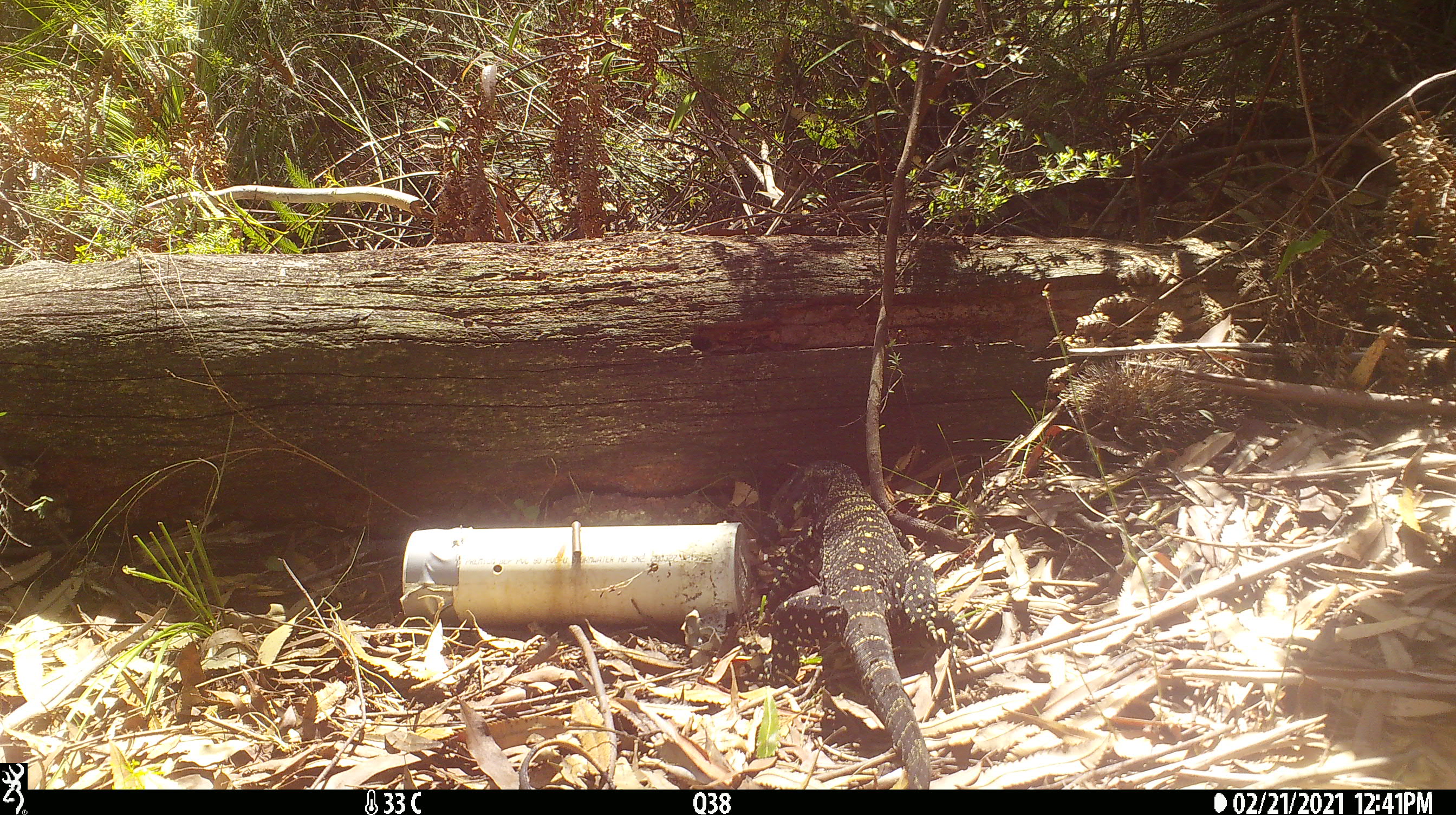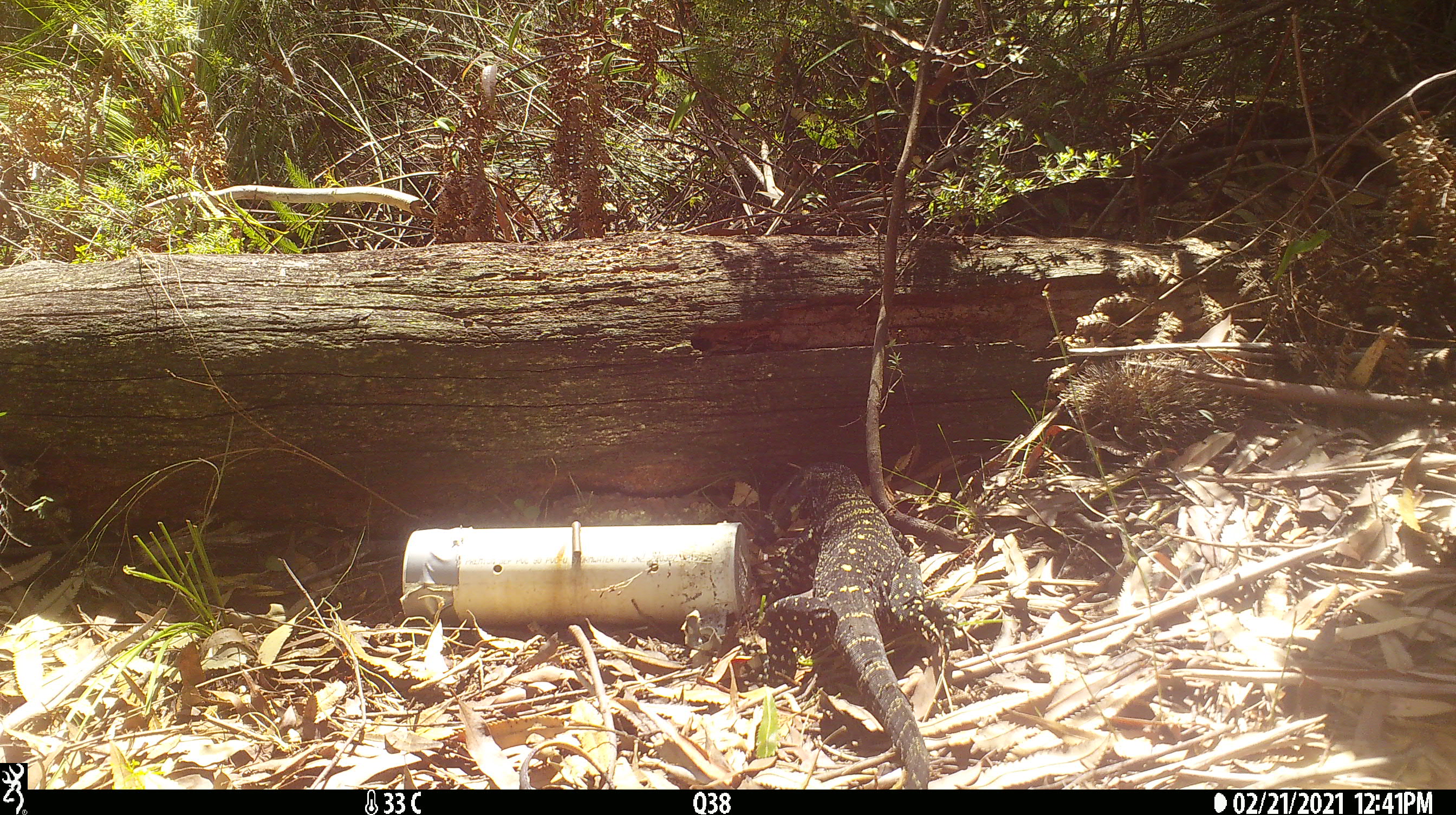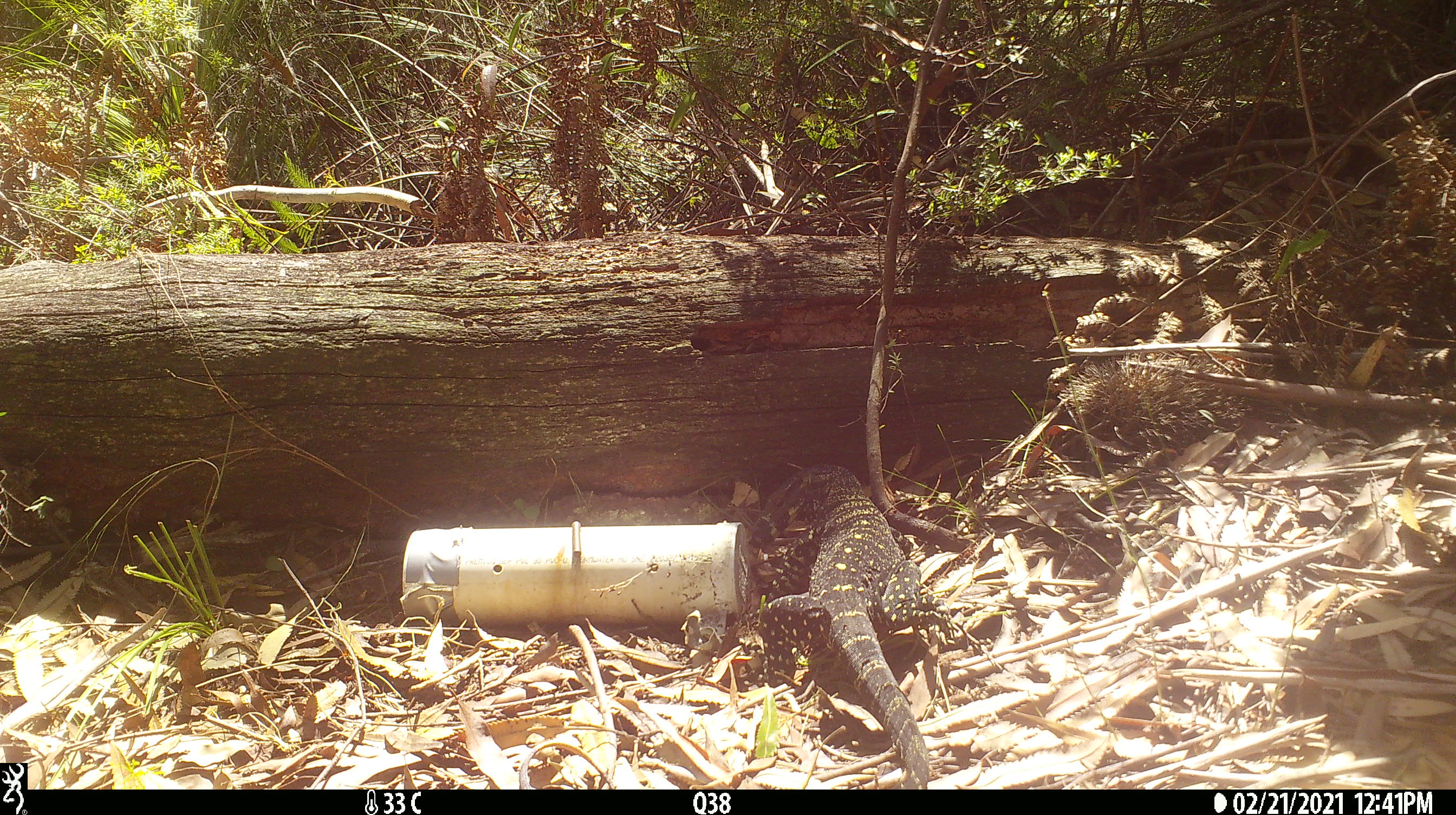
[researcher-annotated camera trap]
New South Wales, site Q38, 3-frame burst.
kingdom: Animalia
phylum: Chordata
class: Reptilia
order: Squamata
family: Varanidae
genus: Varanus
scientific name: Varanus varius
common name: lace monitor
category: goanna